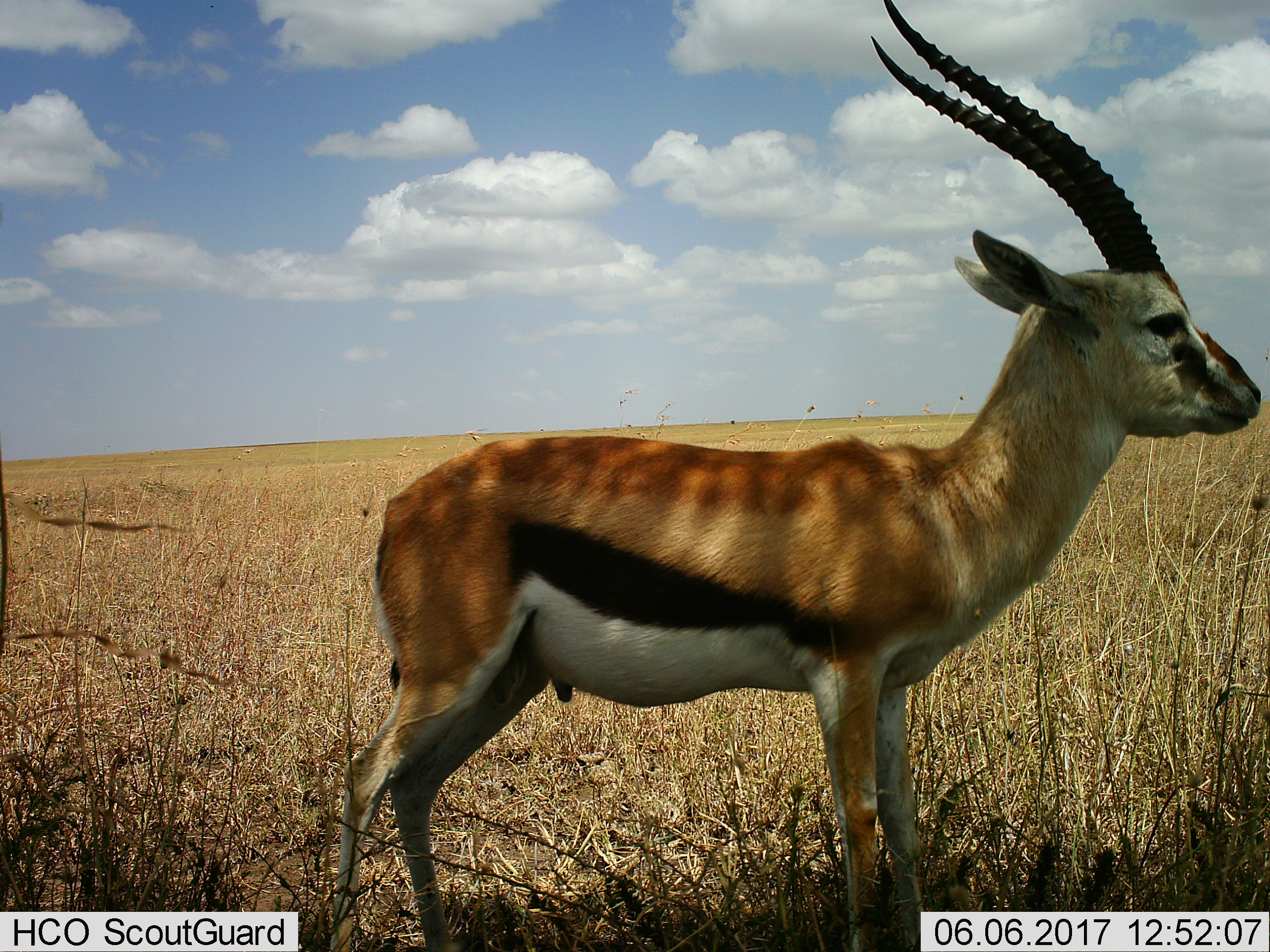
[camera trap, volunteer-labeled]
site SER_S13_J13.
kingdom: Animalia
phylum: Chordata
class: Mammalia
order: Artiodactyla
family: Bovidae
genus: Eudorcas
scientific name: Eudorcas thomsonii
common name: thomson's gazelle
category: gazellethomsons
Gazellethomsons (thomson's gazelle) (Eudorcas thomsonii), count 1. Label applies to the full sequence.